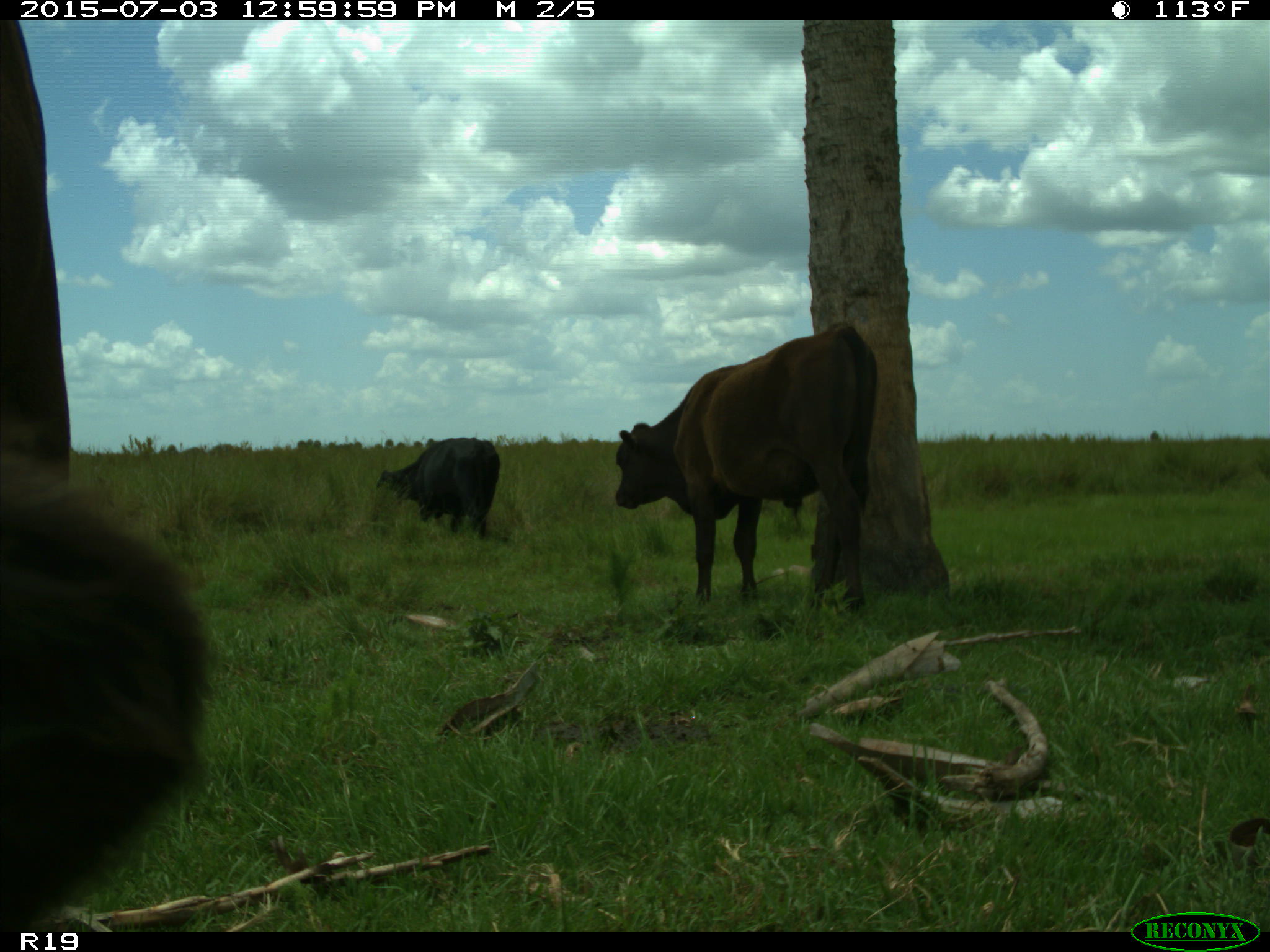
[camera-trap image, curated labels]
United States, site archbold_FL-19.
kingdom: Animalia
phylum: Chordata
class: Mammalia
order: Artiodactyla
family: Bovidae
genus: Bos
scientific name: Bos taurus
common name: domestic cow